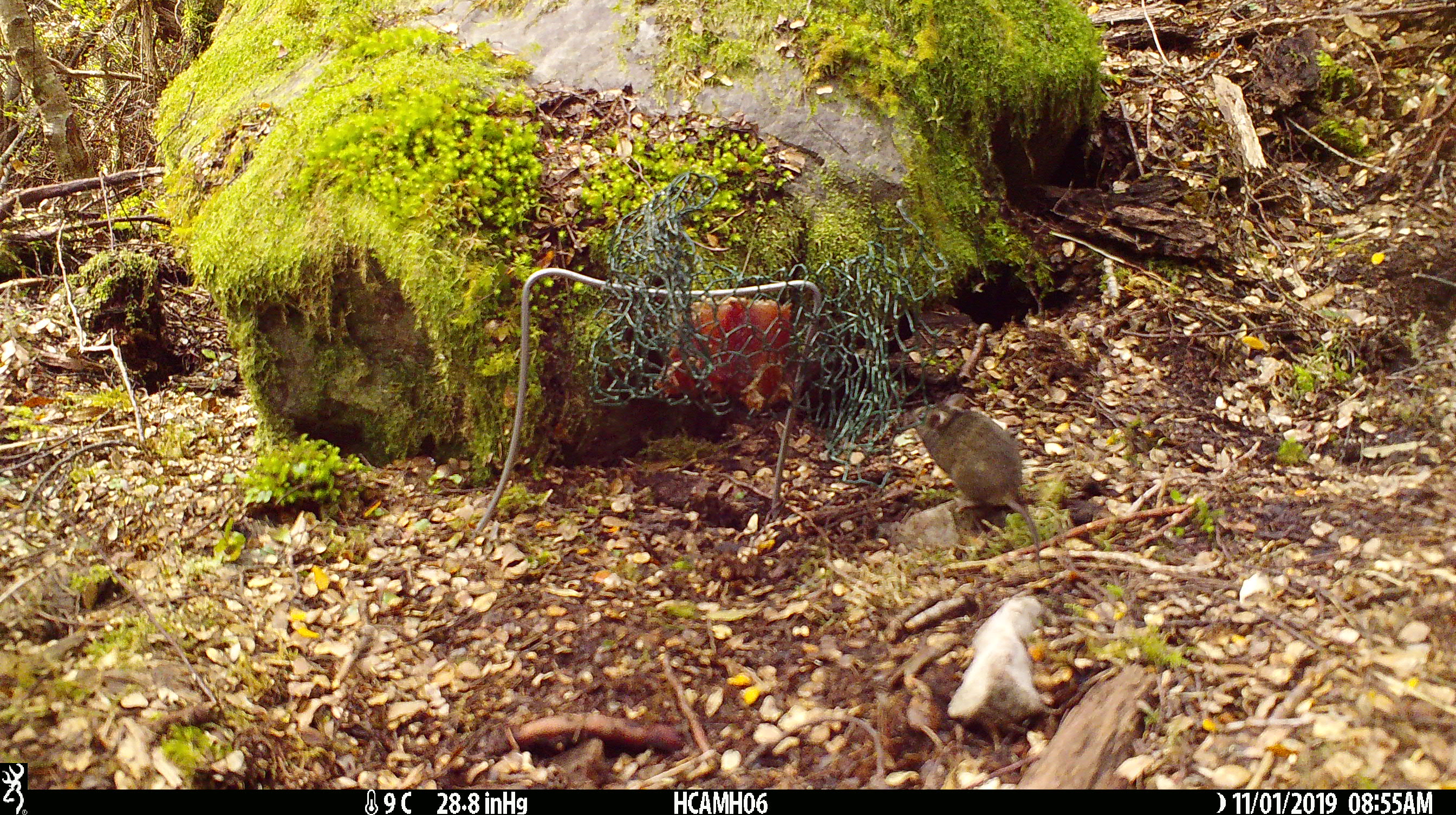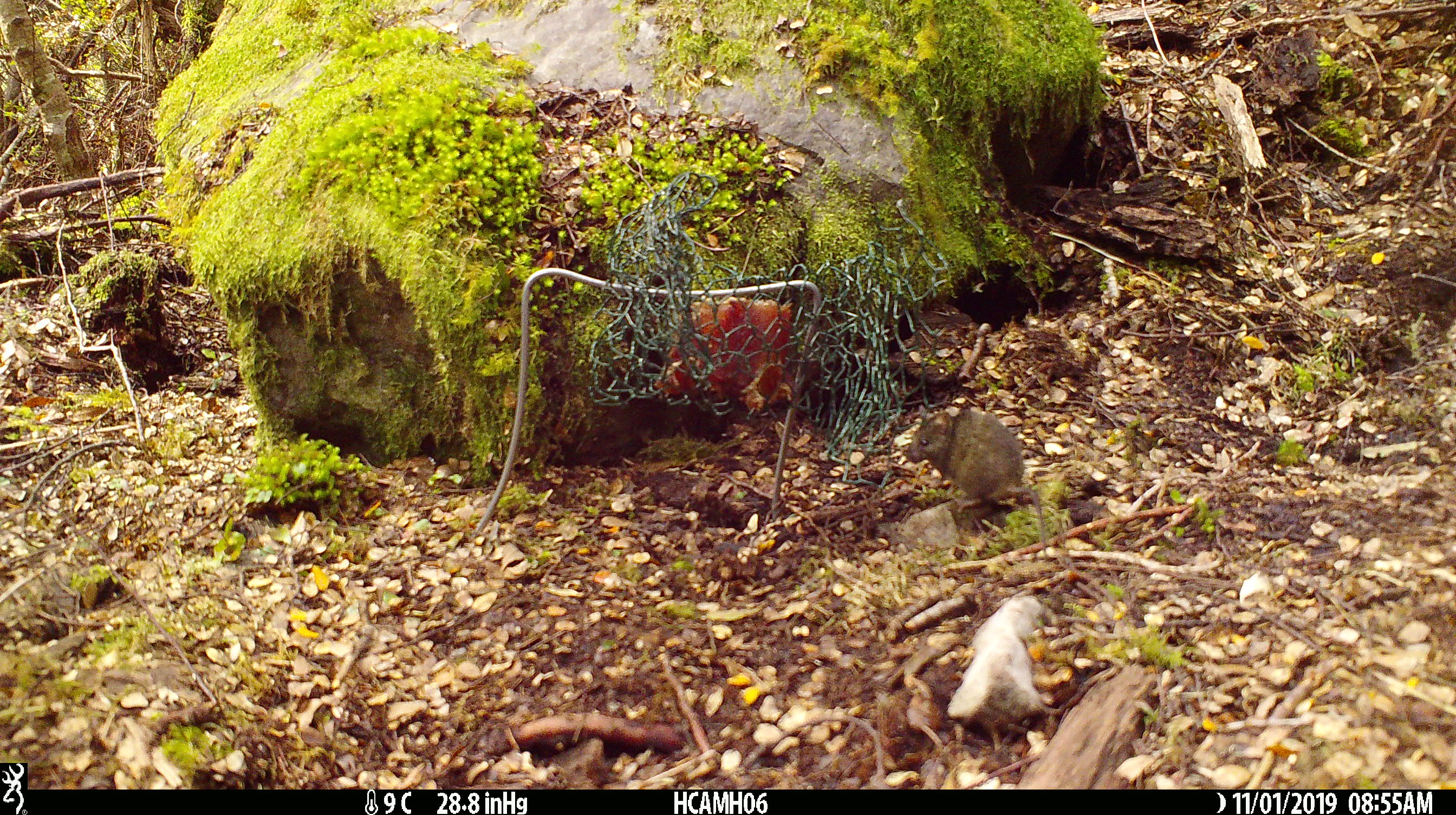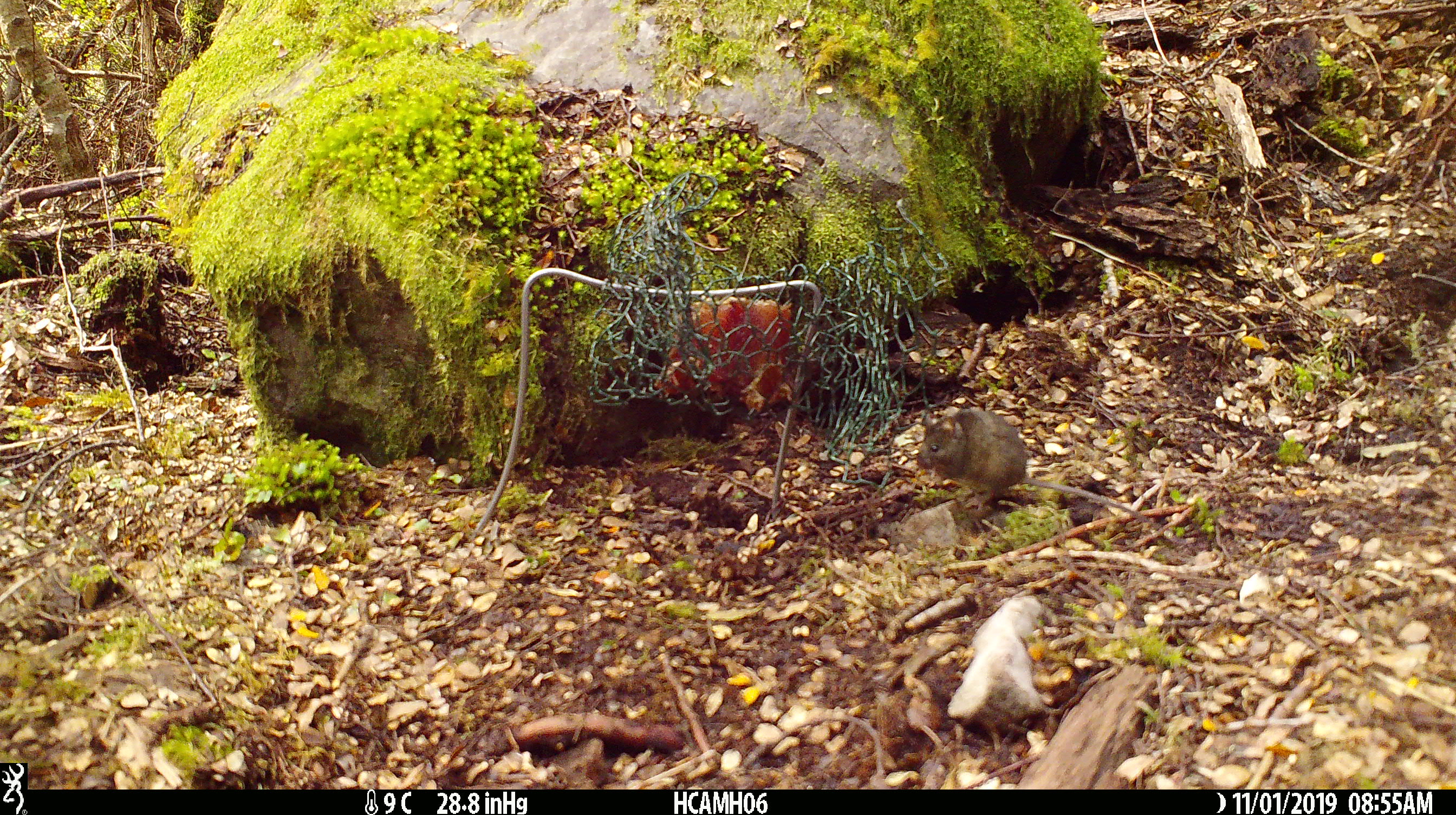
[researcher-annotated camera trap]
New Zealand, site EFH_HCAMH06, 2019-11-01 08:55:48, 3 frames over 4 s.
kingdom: Animalia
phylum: Chordata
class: Mammalia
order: Rodentia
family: Muridae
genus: Mus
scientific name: Mus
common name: mouse